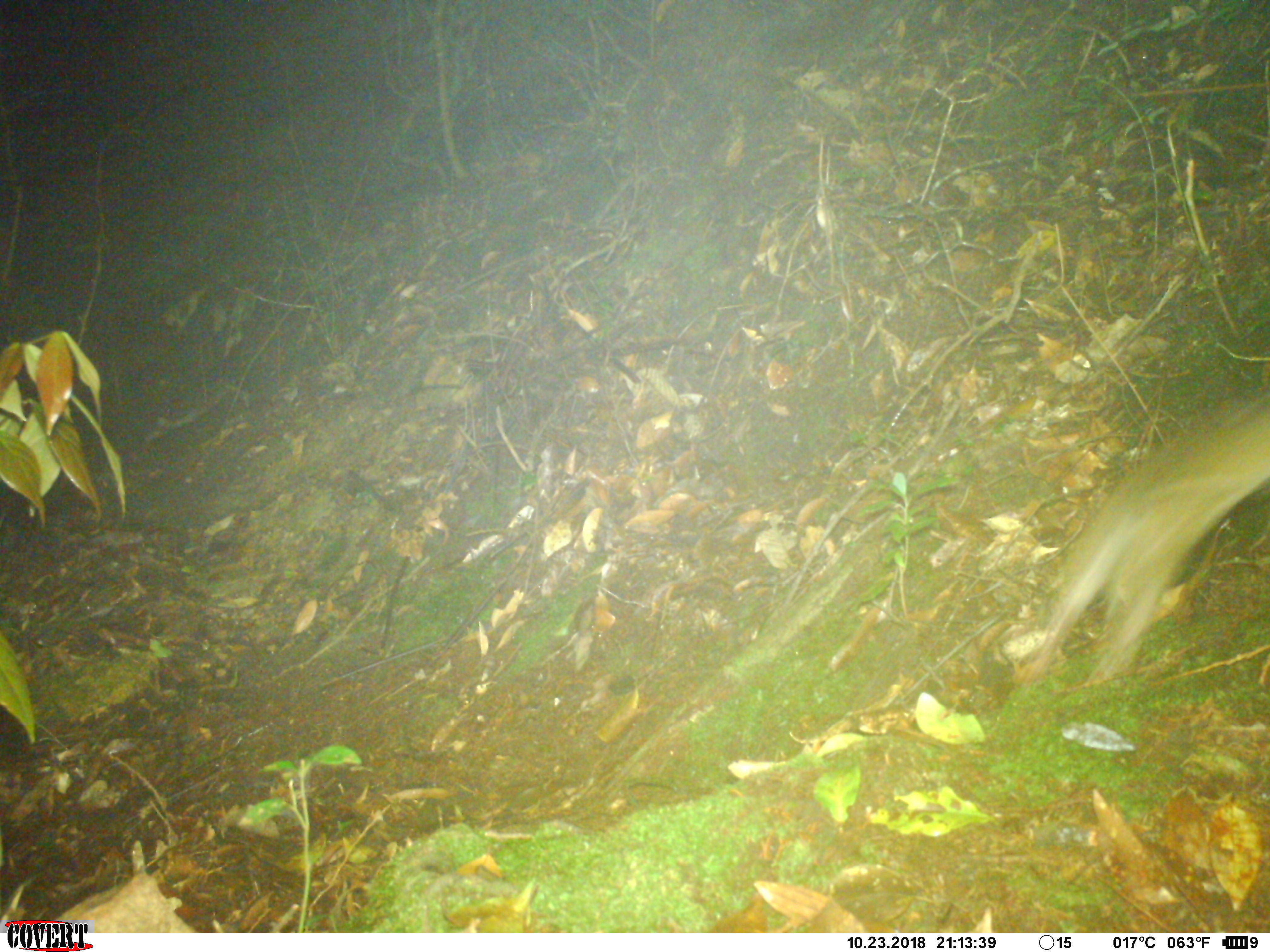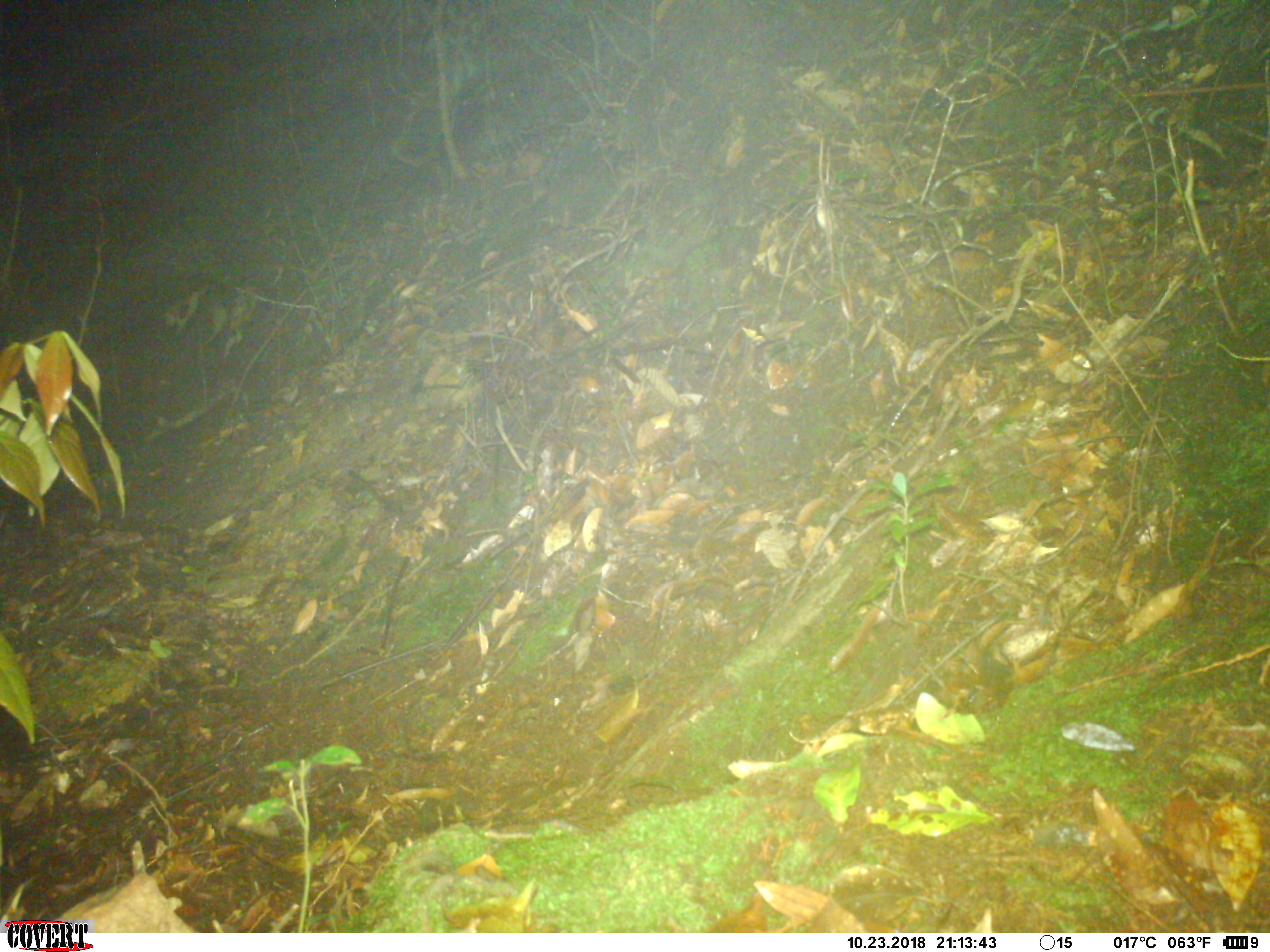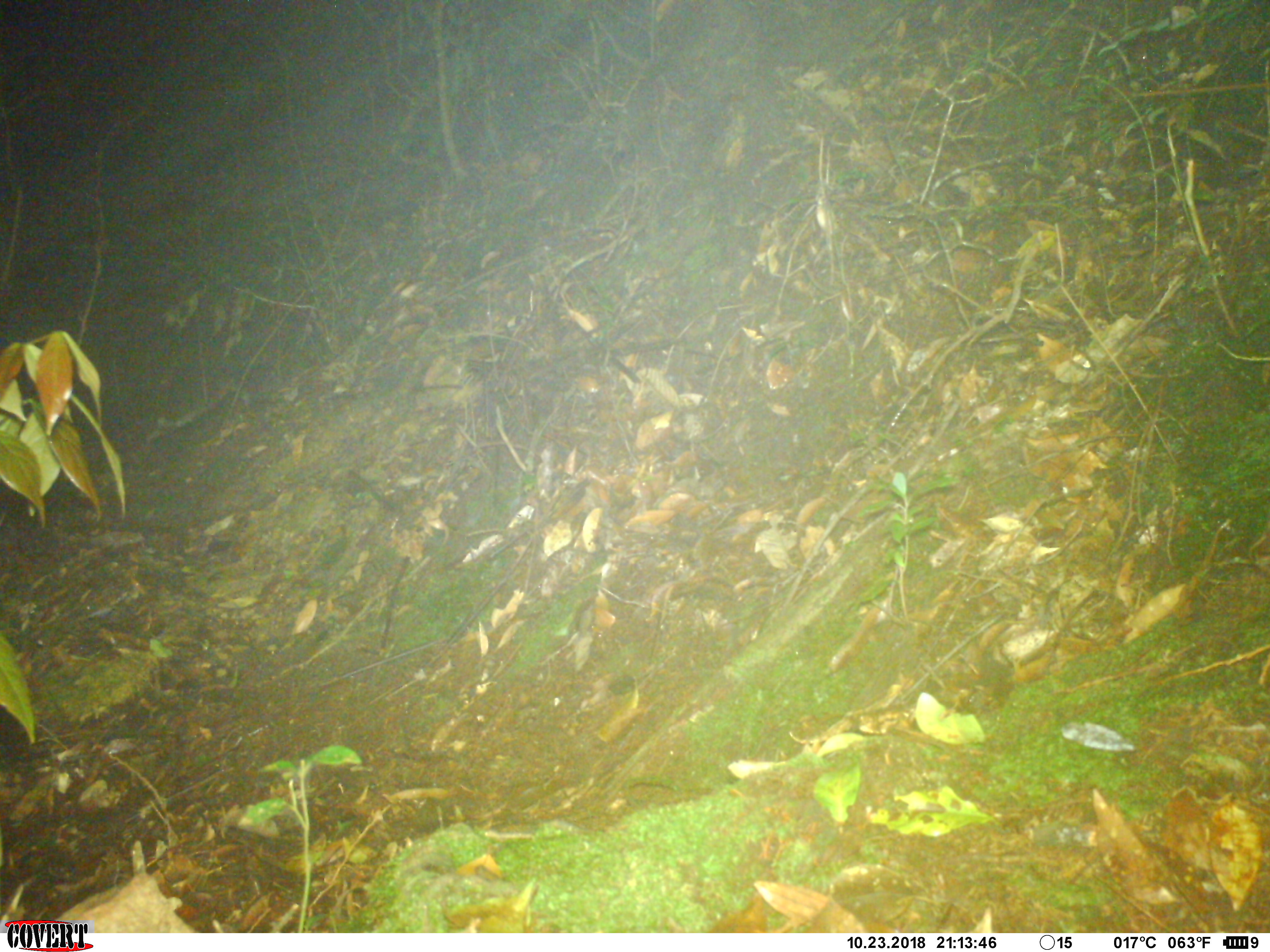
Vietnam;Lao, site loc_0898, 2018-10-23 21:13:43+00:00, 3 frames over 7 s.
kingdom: Animalia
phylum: Chordata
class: Mammalia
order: Rodentia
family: Muridae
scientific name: Muridae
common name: old-world mice and rats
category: unidentified murid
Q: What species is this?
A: Unidentified murid (old-world mice and rats) (Muridae).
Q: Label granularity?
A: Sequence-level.